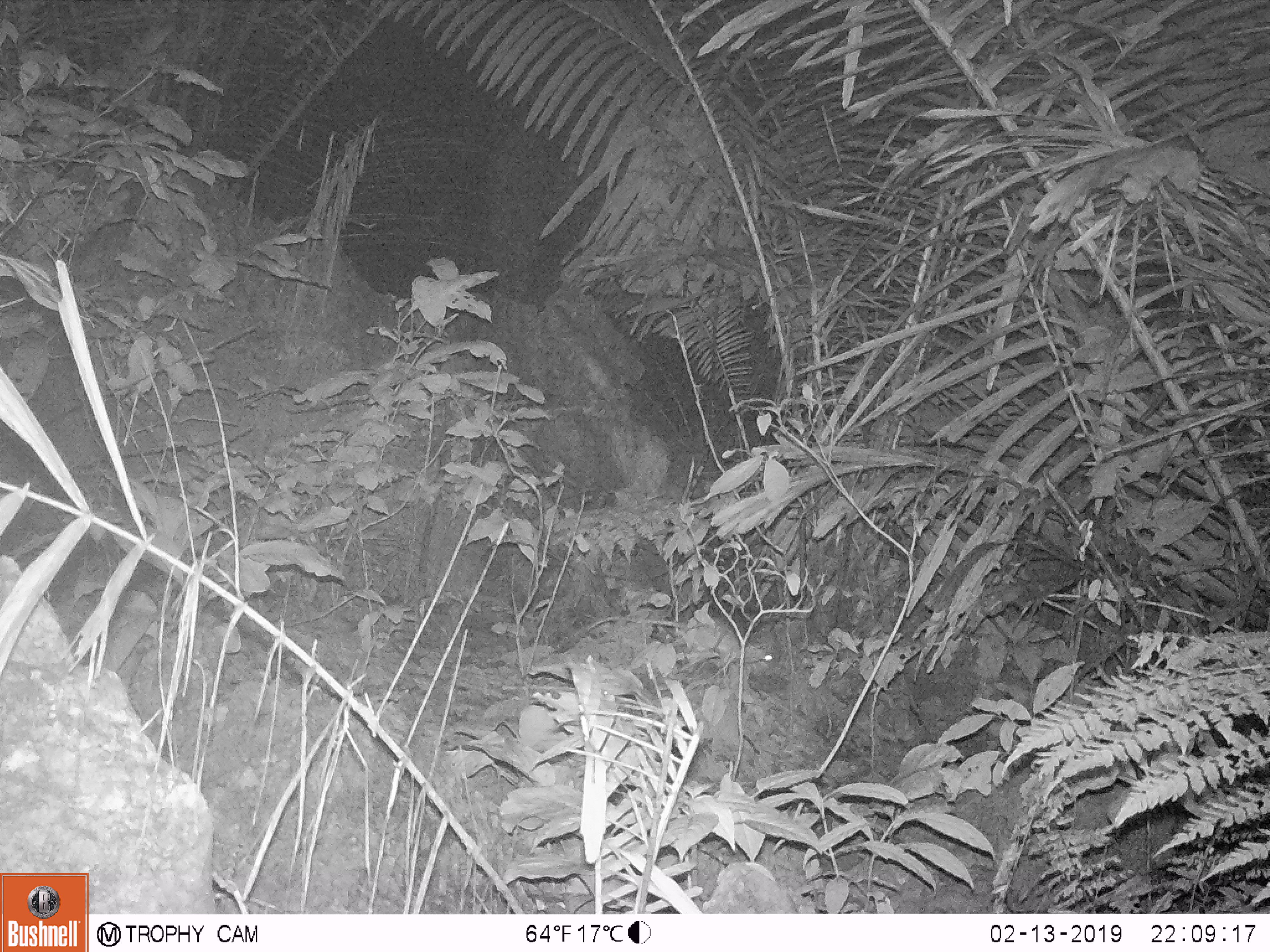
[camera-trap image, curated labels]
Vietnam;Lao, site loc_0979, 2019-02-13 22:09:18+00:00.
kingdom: Animalia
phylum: Chordata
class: Mammalia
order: Rodentia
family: Muridae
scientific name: Muridae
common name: old-world mice and rats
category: unidentified murid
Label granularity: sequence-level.